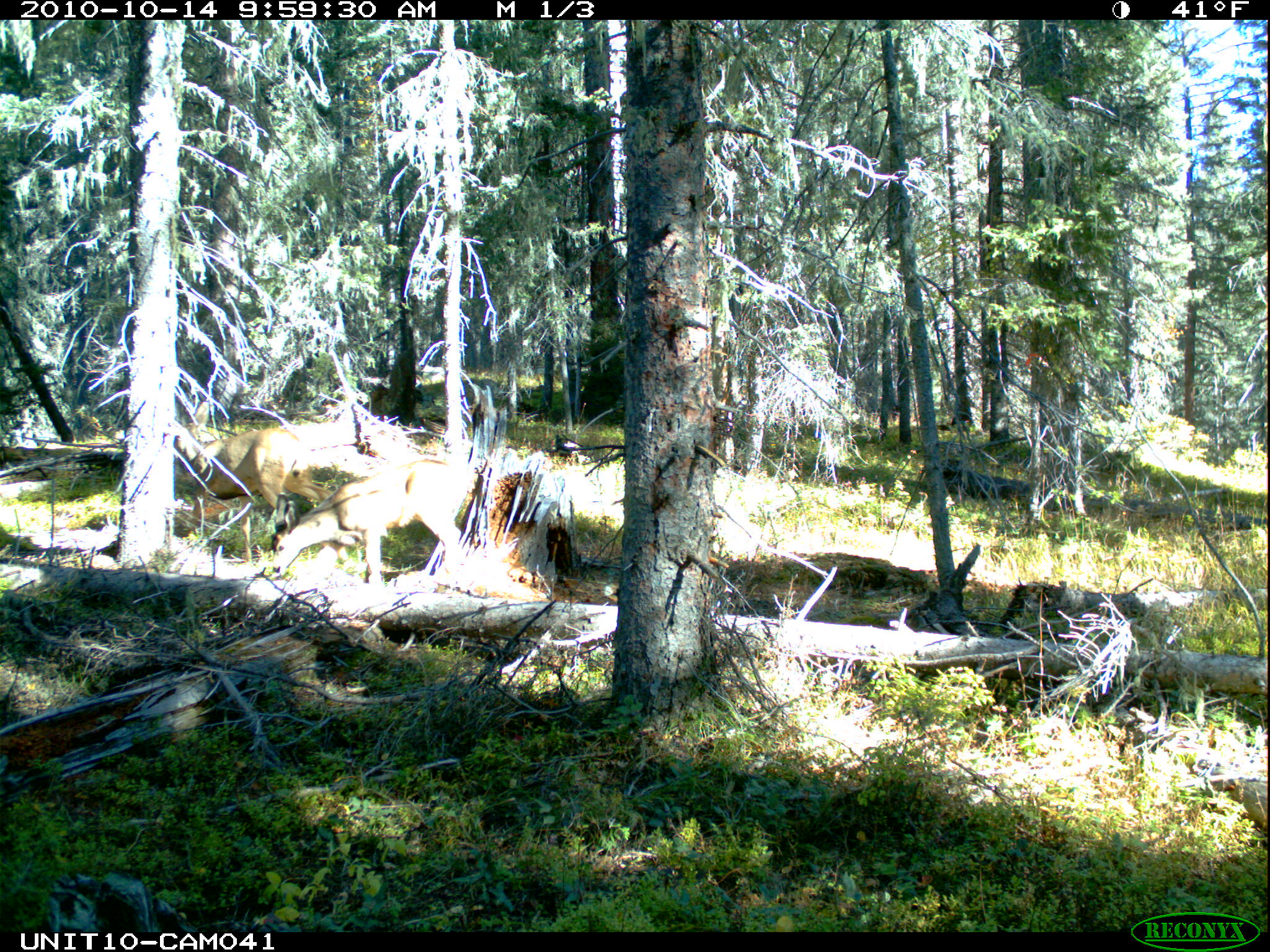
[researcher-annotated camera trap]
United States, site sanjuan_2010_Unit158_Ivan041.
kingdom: Animalia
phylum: Chordata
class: Mammalia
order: Artiodactyla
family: Cervidae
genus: Odocoileus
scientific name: Odocoileus hemionus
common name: mule deer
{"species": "Odocoileus hemionus (mule deer)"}